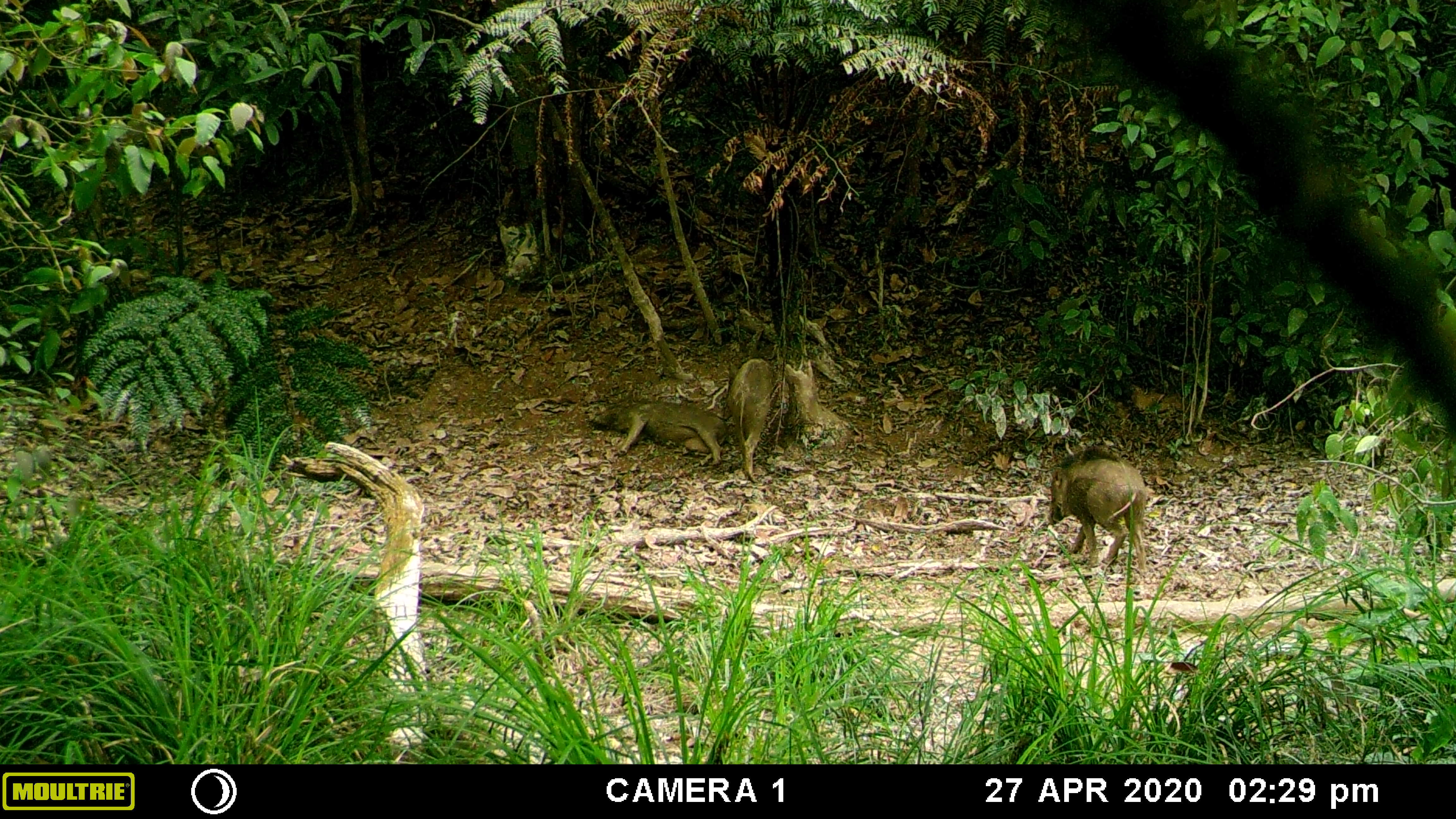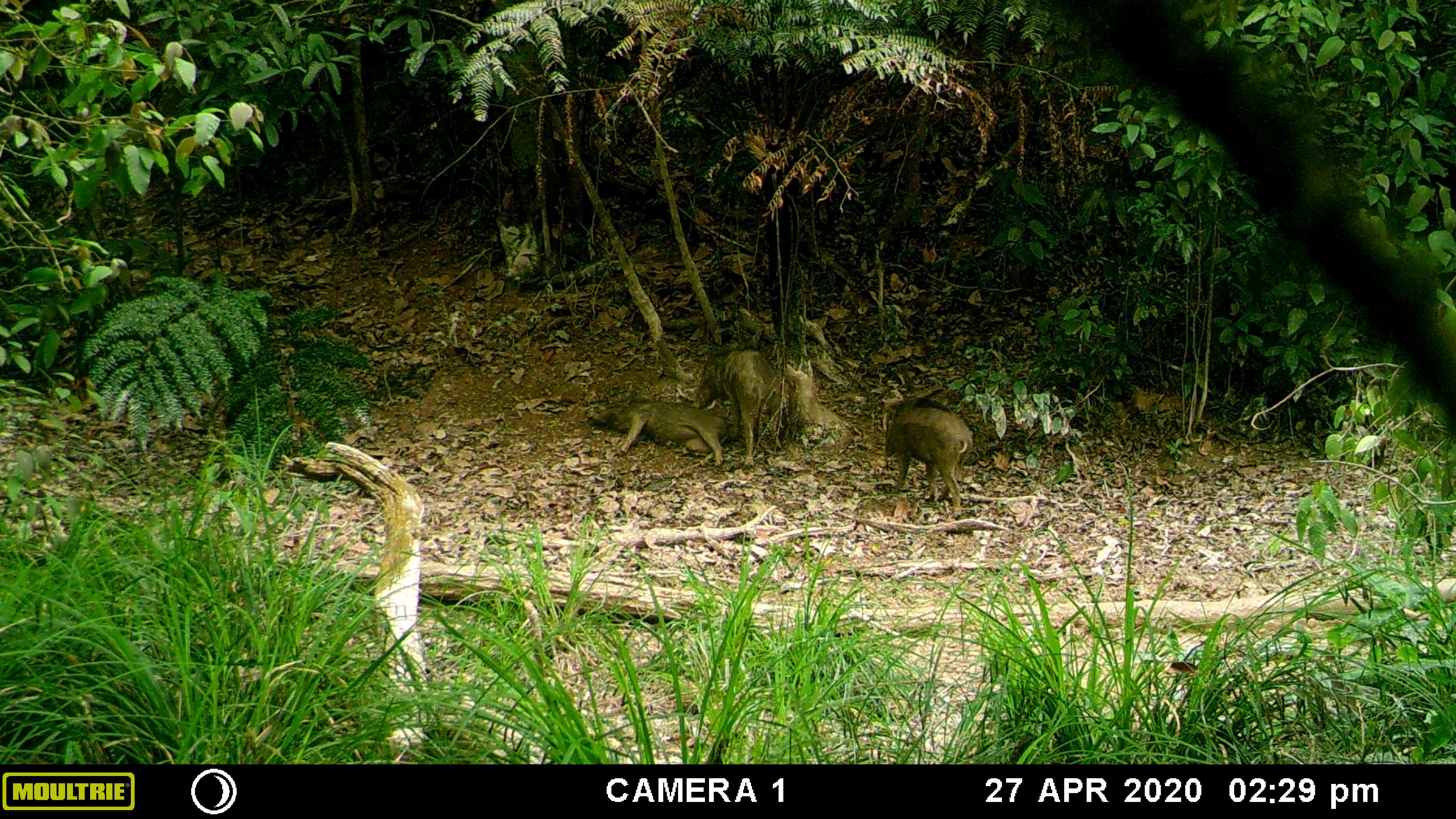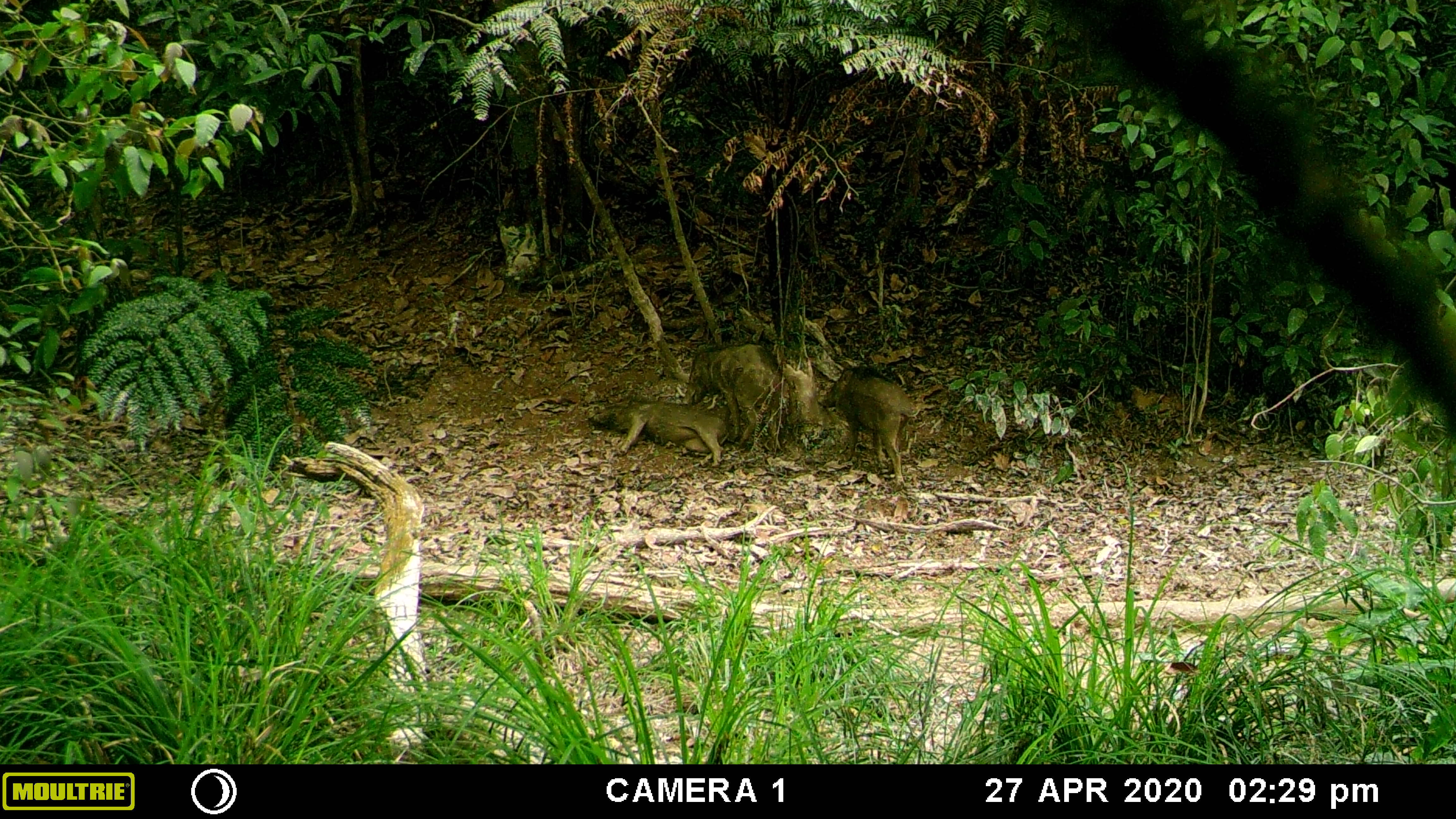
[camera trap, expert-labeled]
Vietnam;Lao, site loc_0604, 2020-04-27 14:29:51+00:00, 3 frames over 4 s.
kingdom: Animalia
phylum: Chordata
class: Mammalia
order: Artiodactyla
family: Suidae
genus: Sus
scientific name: Sus scrofa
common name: eurasian wild pig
Eurasian wild pig (Sus scrofa). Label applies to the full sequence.